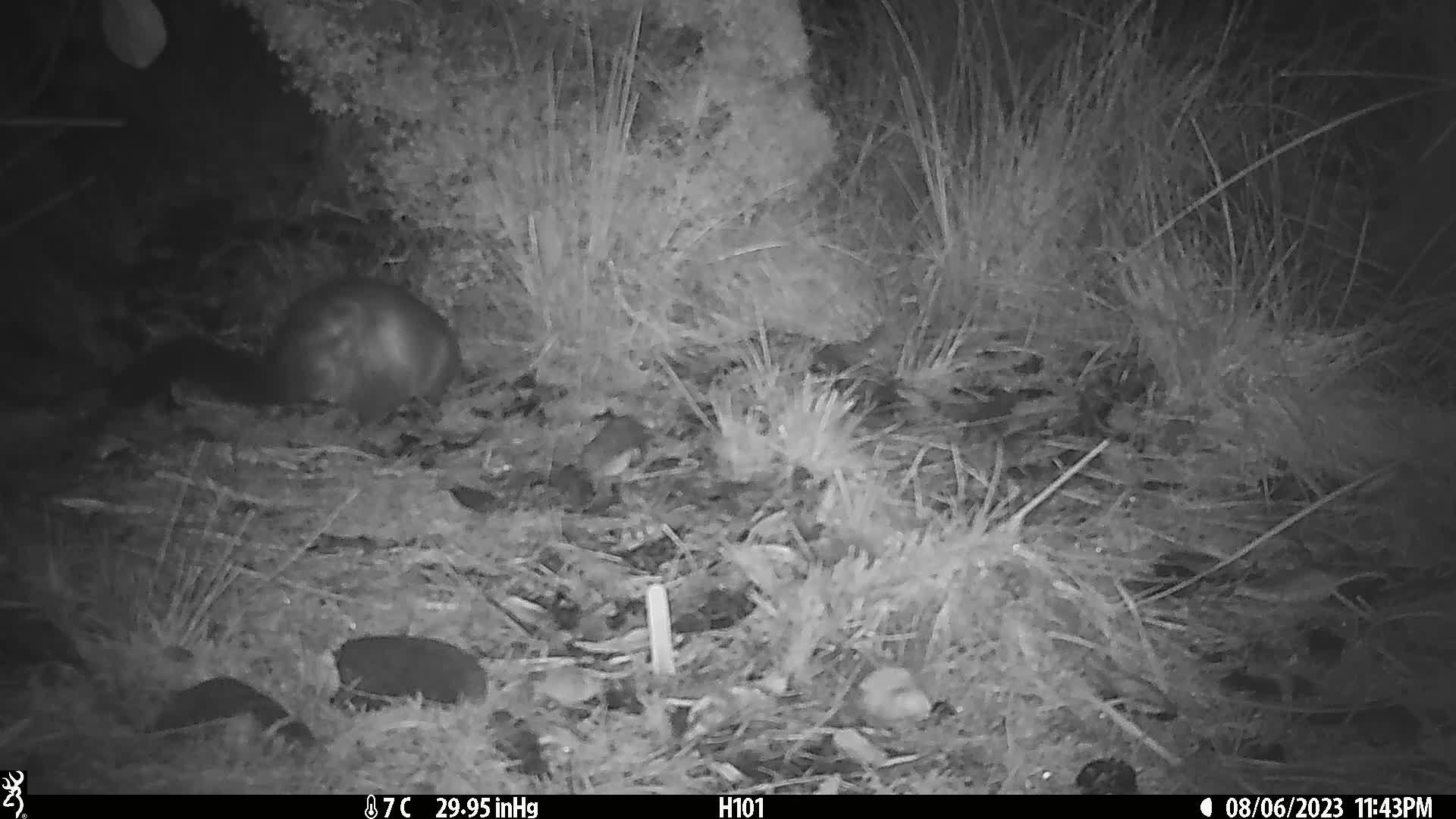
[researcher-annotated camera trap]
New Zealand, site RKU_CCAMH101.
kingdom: Animalia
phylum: Chordata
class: Mammalia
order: Diprotodontia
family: Phalangeridae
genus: Trichosurus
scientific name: Trichosurus vulpecula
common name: common brushtail possum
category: possum